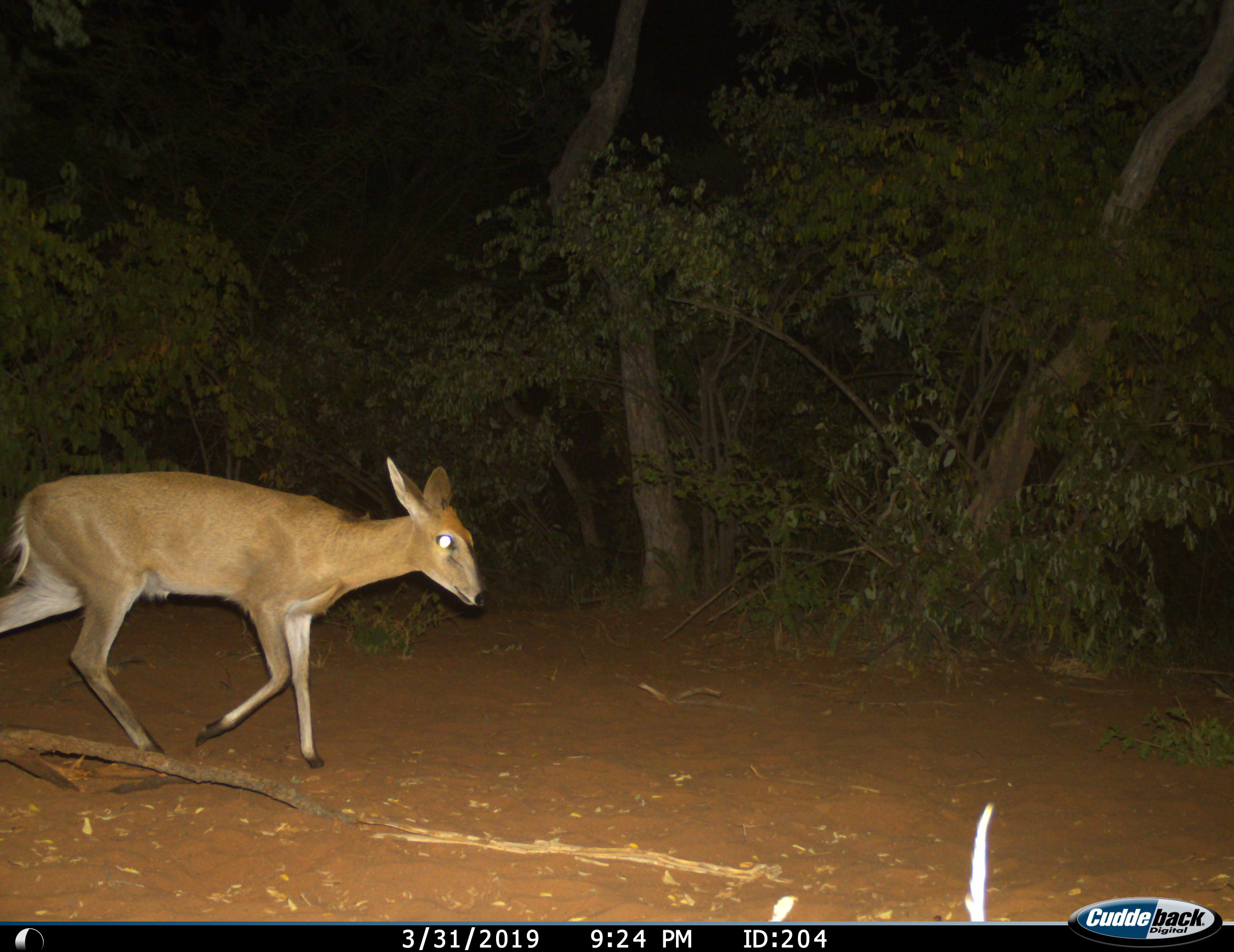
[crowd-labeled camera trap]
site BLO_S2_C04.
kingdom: Animalia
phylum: Chordata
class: Mammalia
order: Artiodactyla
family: Bovidae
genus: Sylvicapra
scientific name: Sylvicapra grimmia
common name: common duiker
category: duikercommongrey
Duikercommongrey (common duiker) (Sylvicapra grimmia), count 1. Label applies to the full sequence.